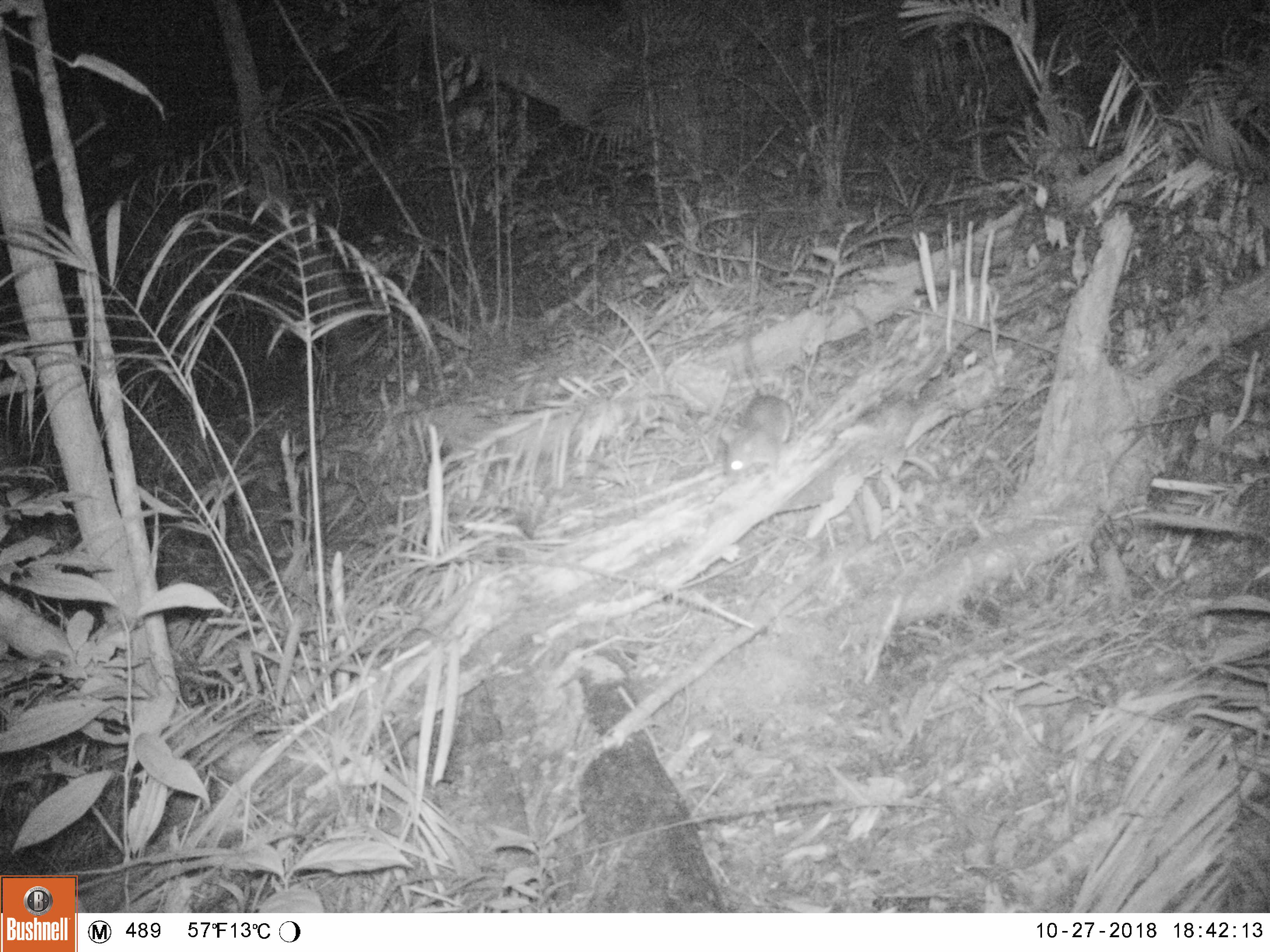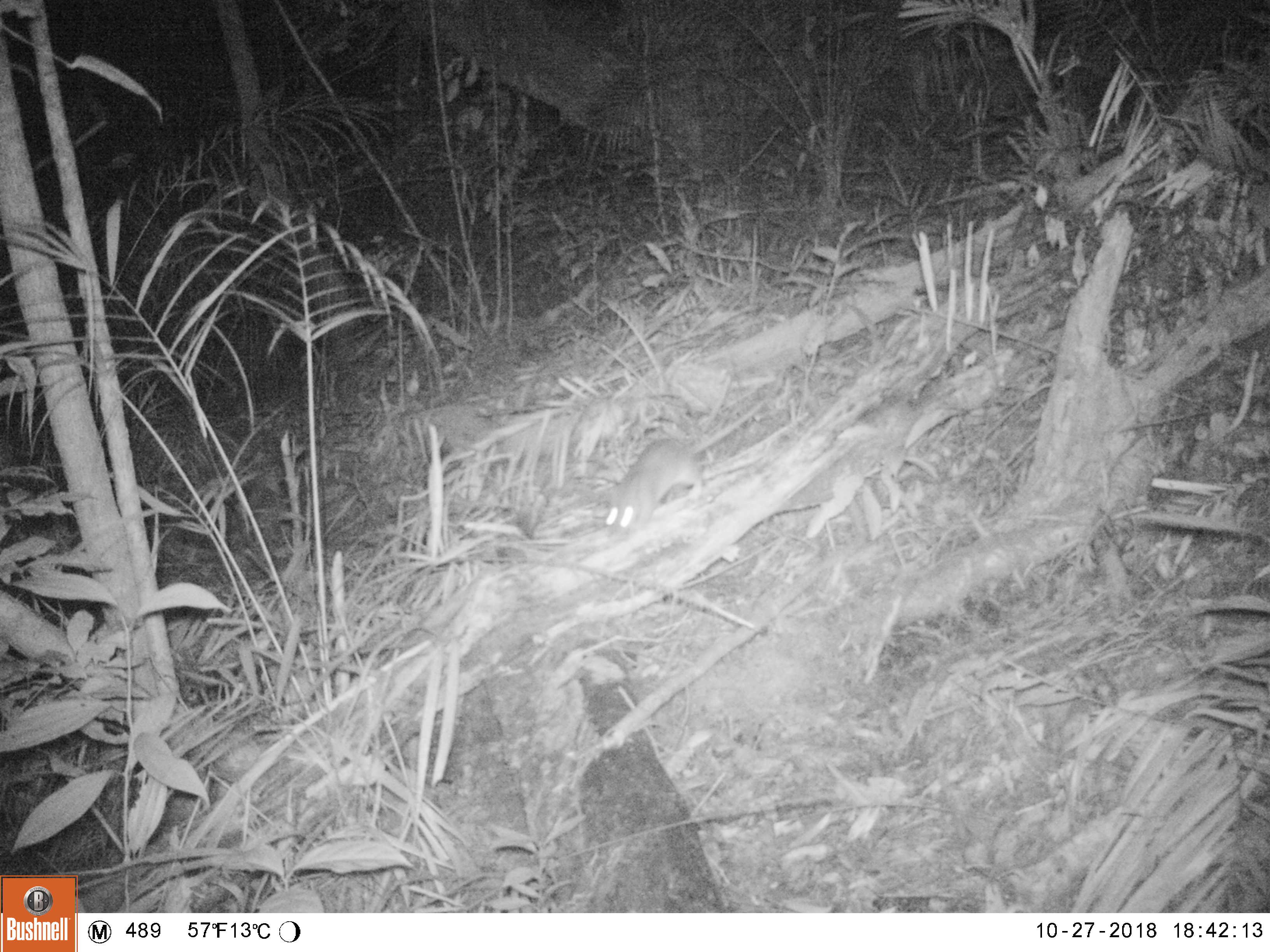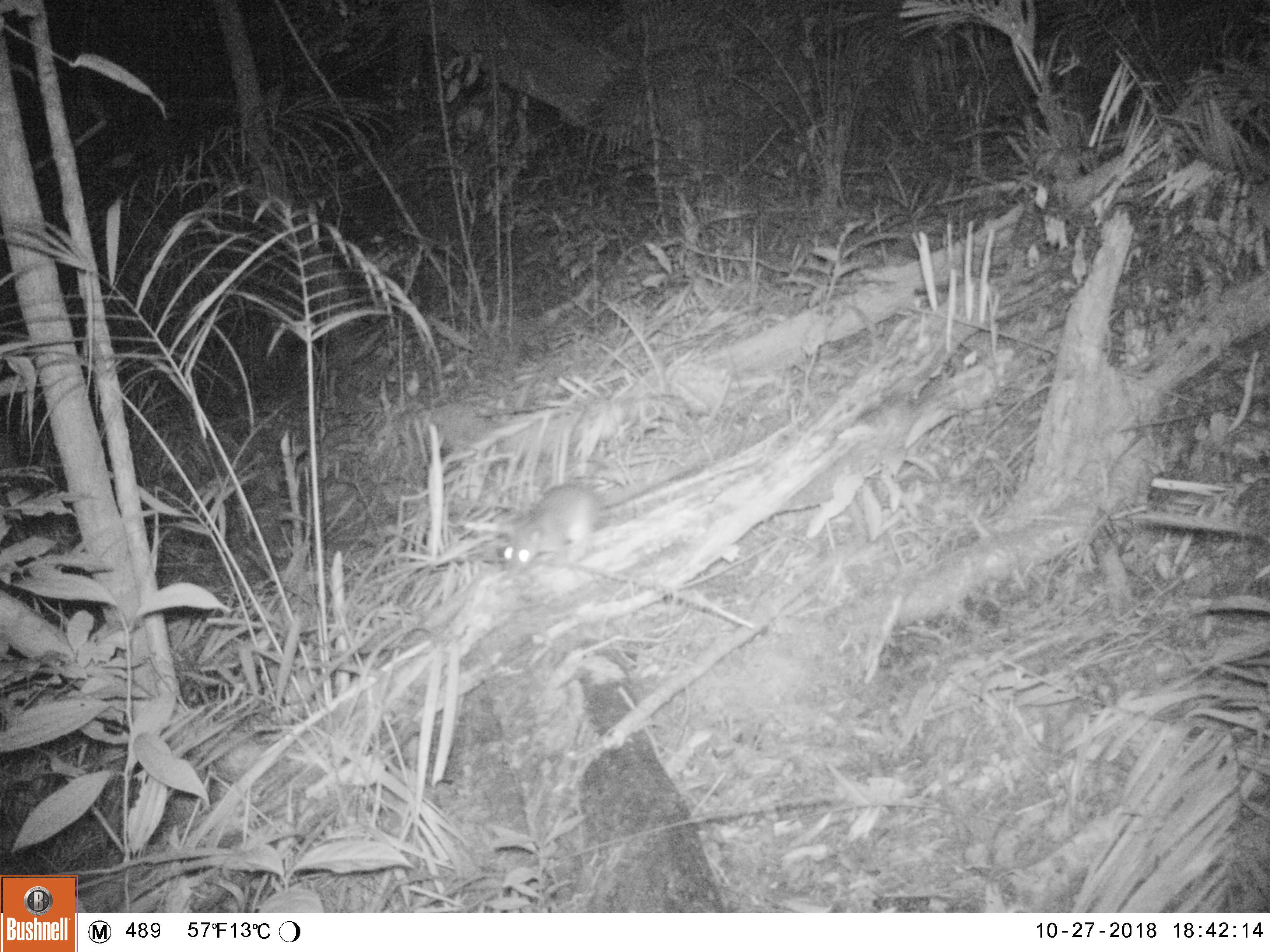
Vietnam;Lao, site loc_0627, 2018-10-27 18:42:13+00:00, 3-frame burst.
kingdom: Animalia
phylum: Chordata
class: Mammalia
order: Rodentia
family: Muridae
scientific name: Muridae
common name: old-world mice and rats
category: unidentified murid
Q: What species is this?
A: Unidentified murid (old-world mice and rats) (Muridae).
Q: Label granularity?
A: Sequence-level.